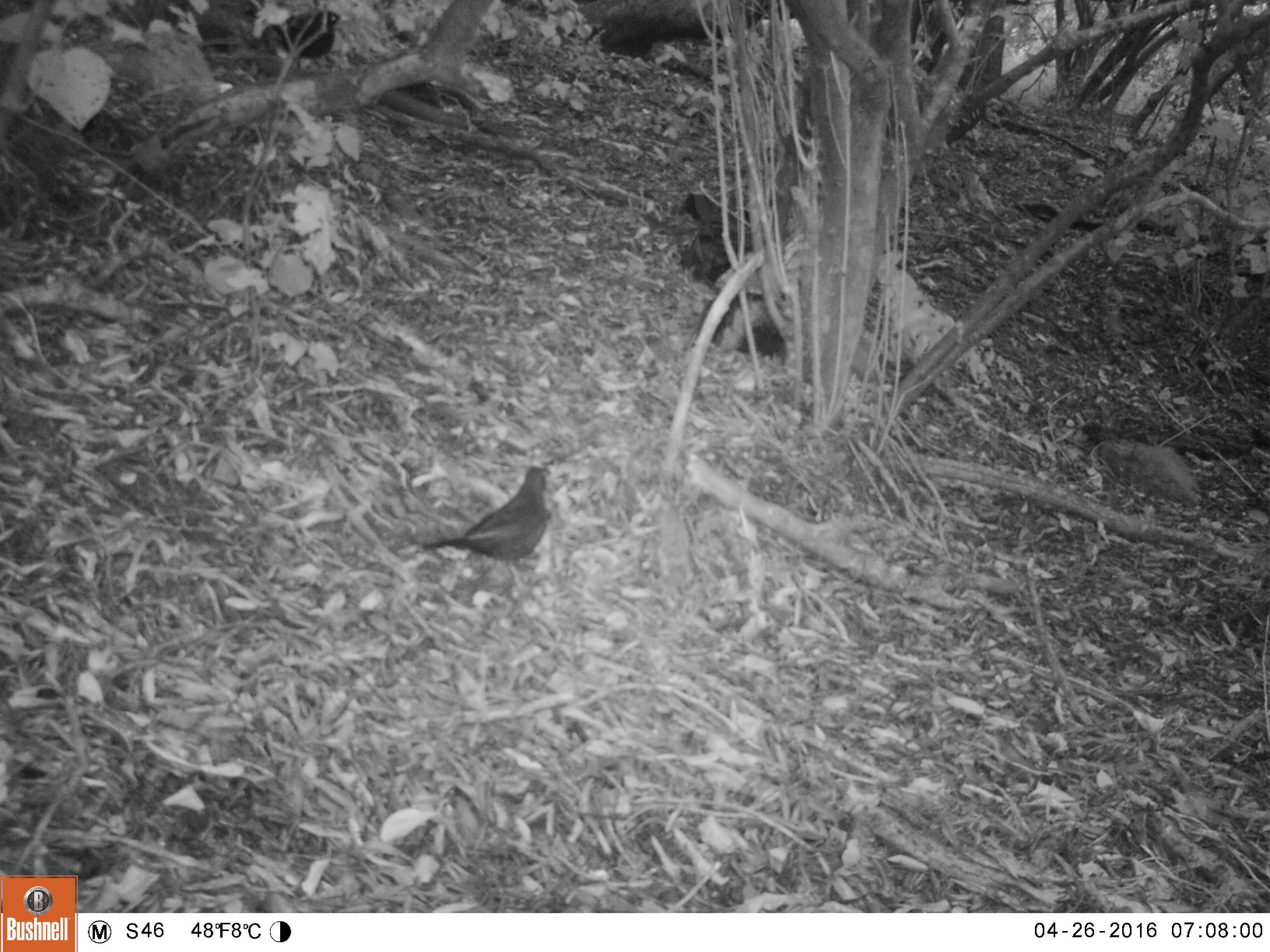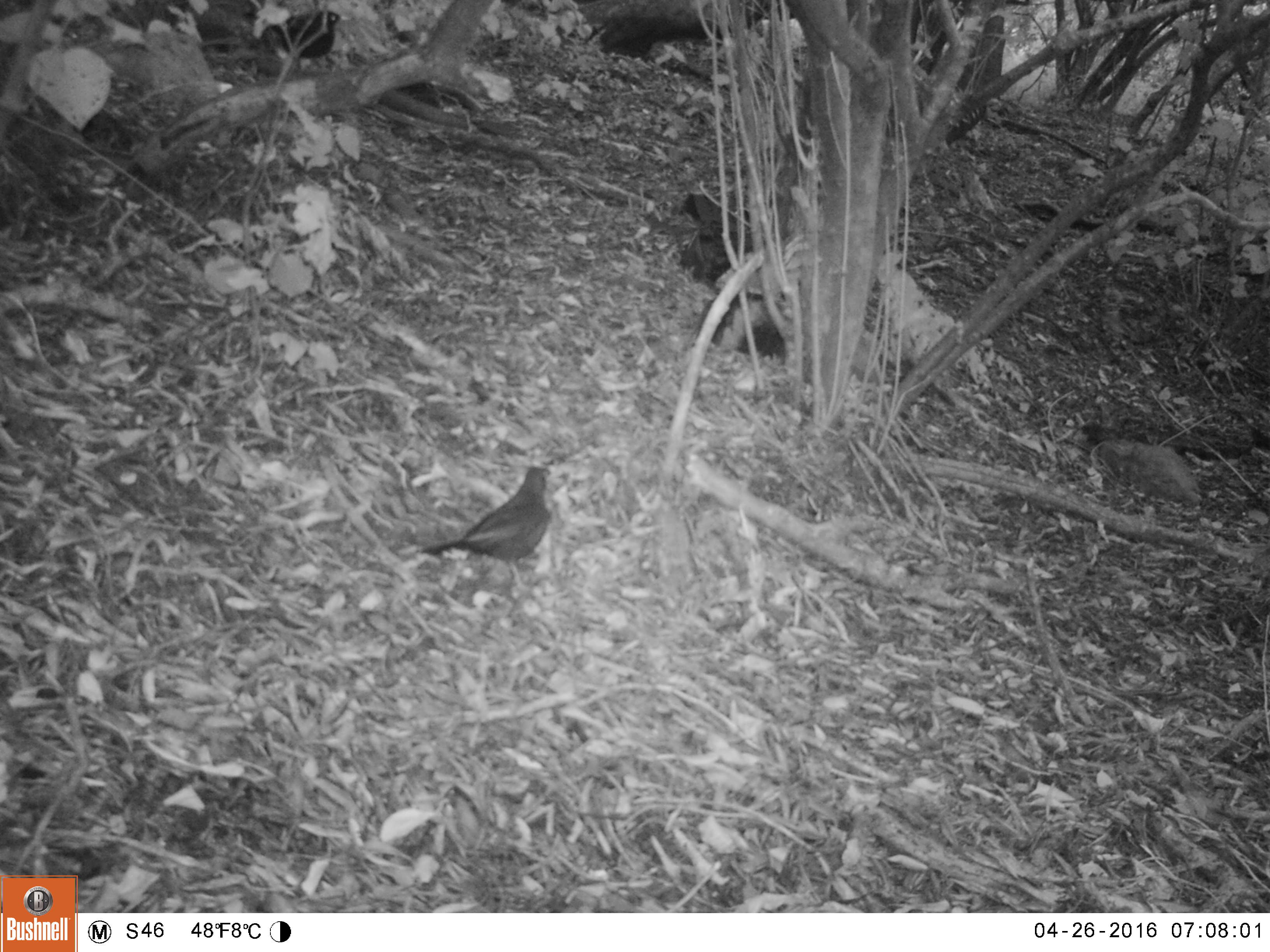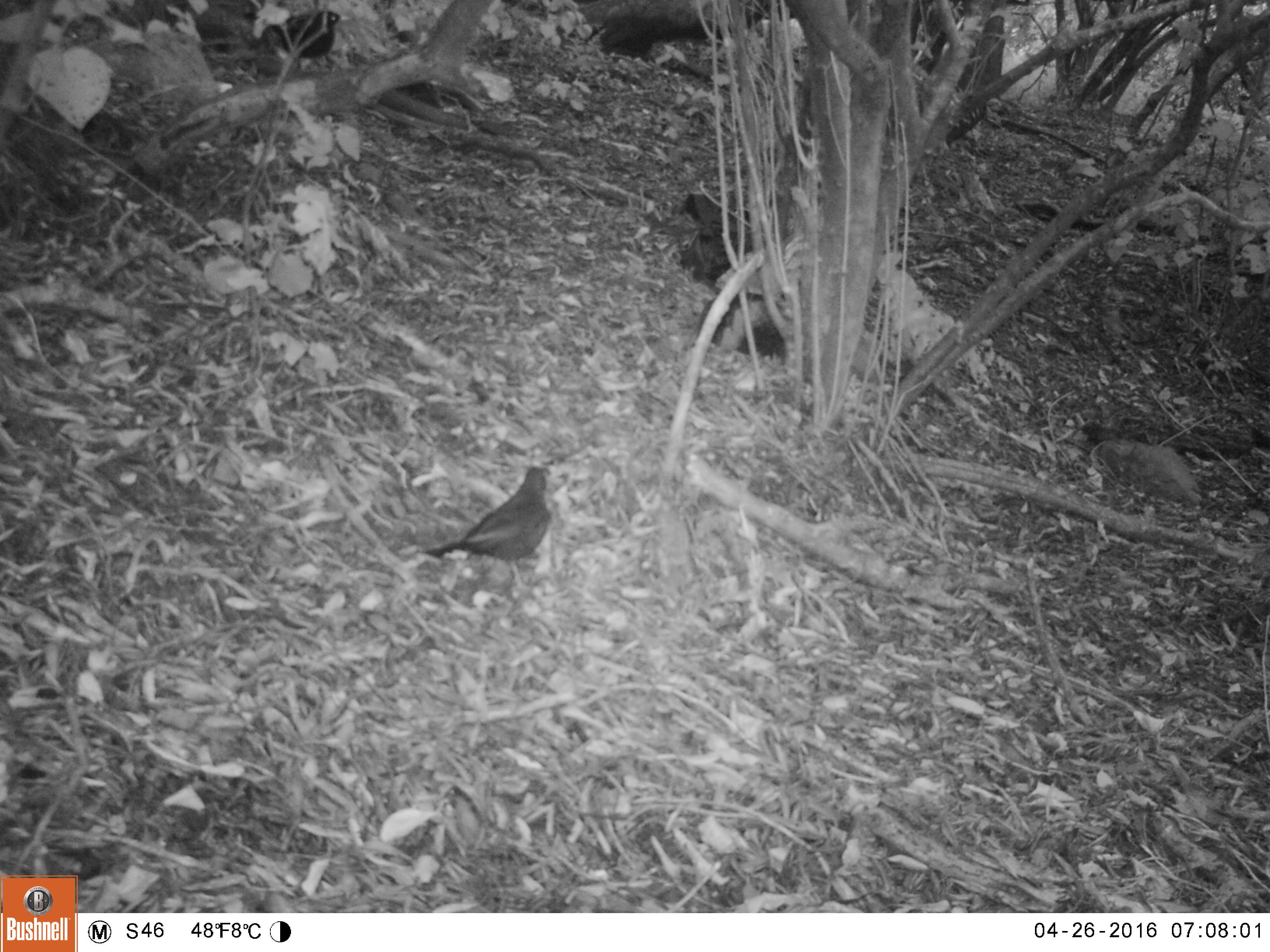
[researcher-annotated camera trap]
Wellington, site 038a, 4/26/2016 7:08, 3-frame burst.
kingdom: Animalia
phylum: Chordata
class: Aves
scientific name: Aves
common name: bird